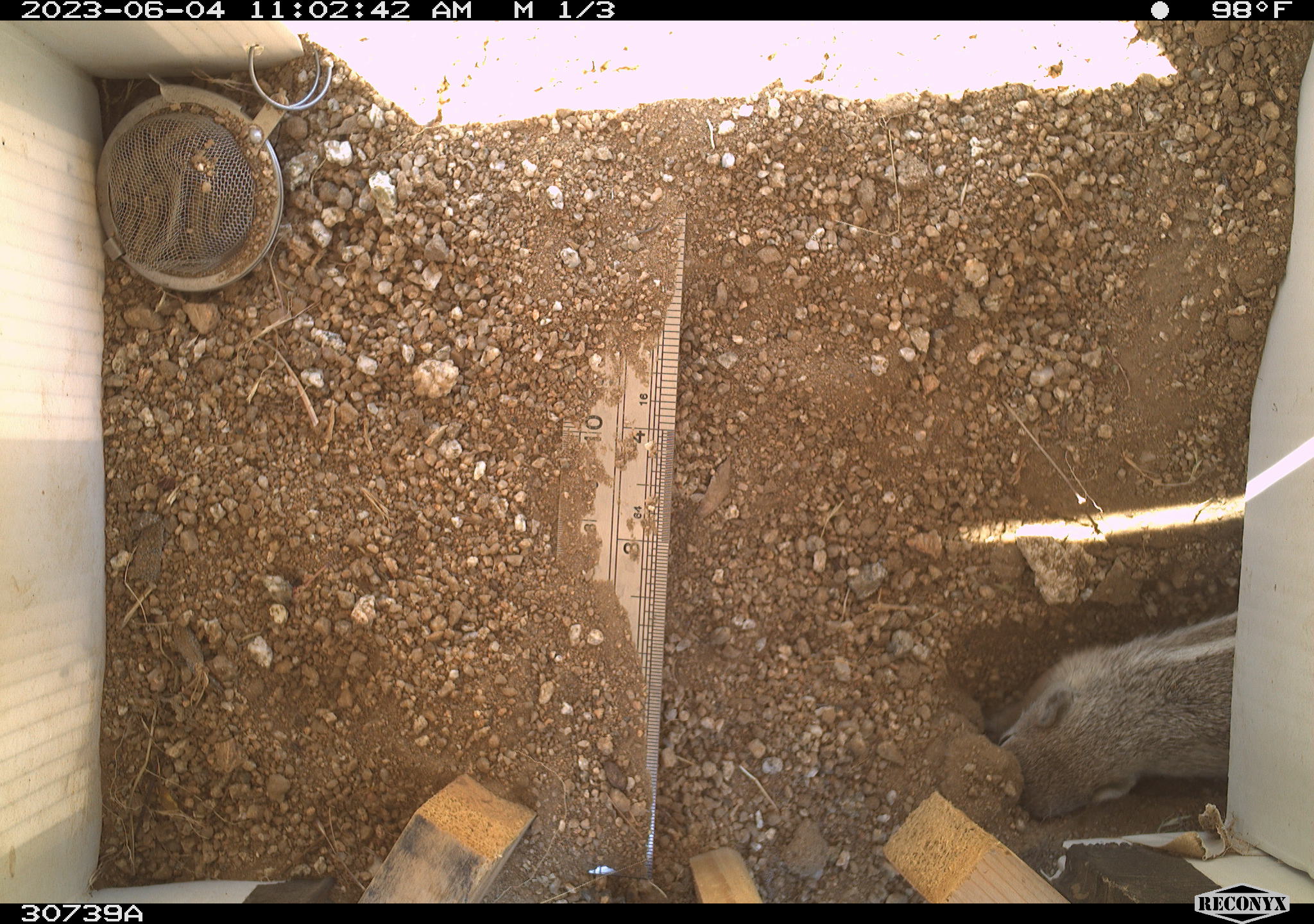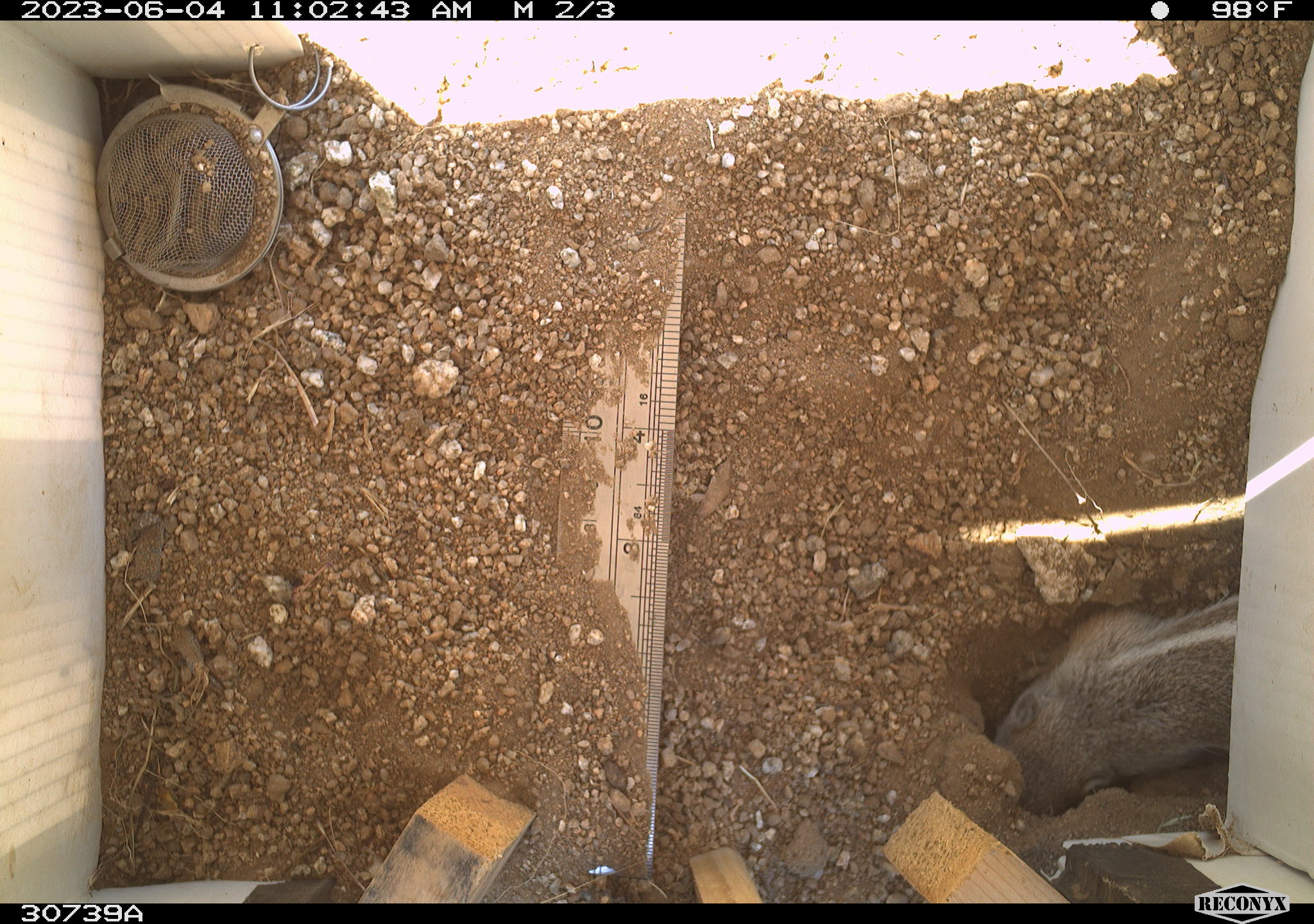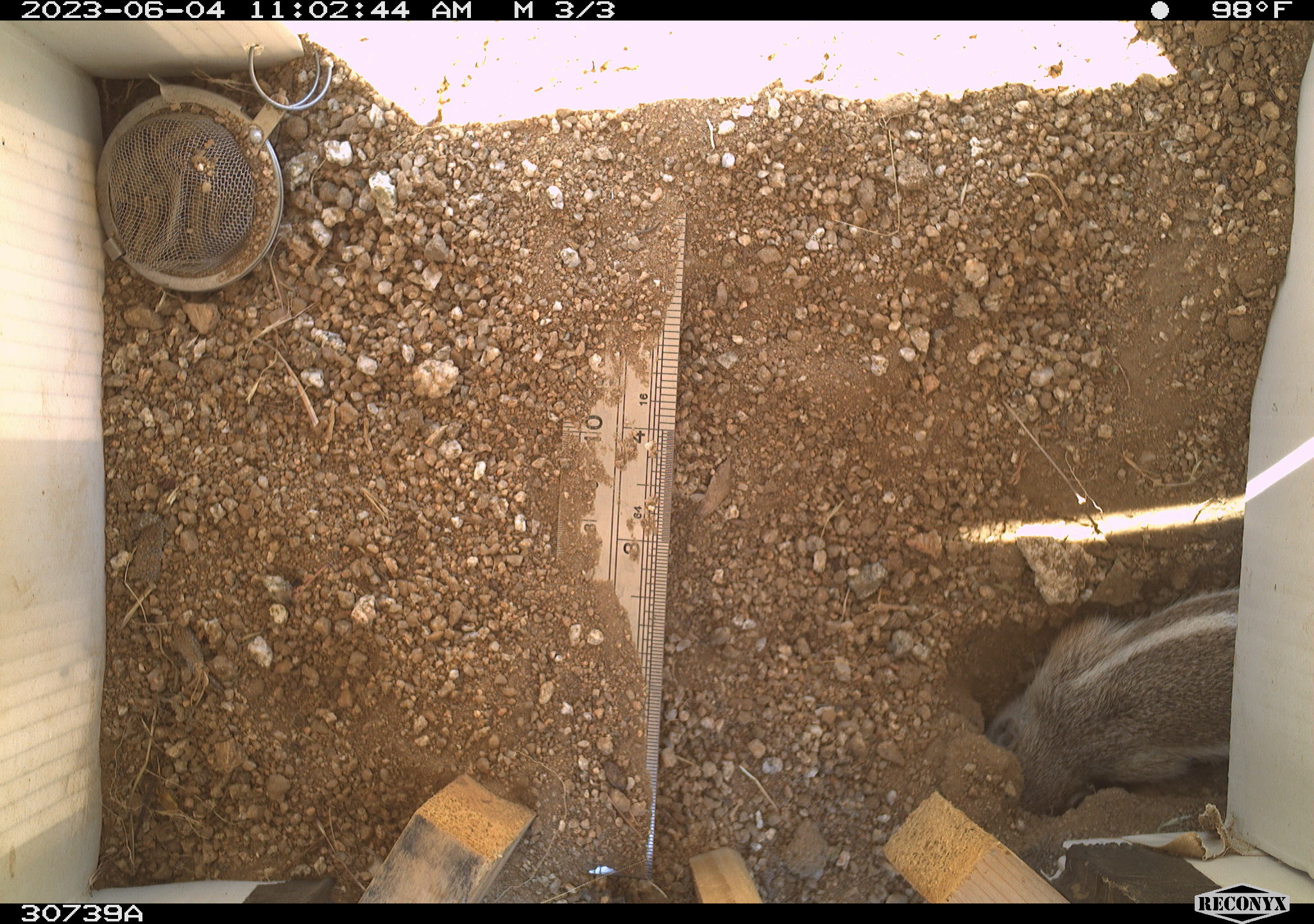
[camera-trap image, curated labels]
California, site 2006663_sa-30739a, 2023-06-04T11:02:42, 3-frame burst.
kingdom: Animalia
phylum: Chordata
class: Mammalia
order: Rodentia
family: Sciuridae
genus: Ammospermophilus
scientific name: Ammospermophilus leucurus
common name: white-tailed antelope squirrel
White-tailed antelope squirrel (Ammospermophilus leucurus).